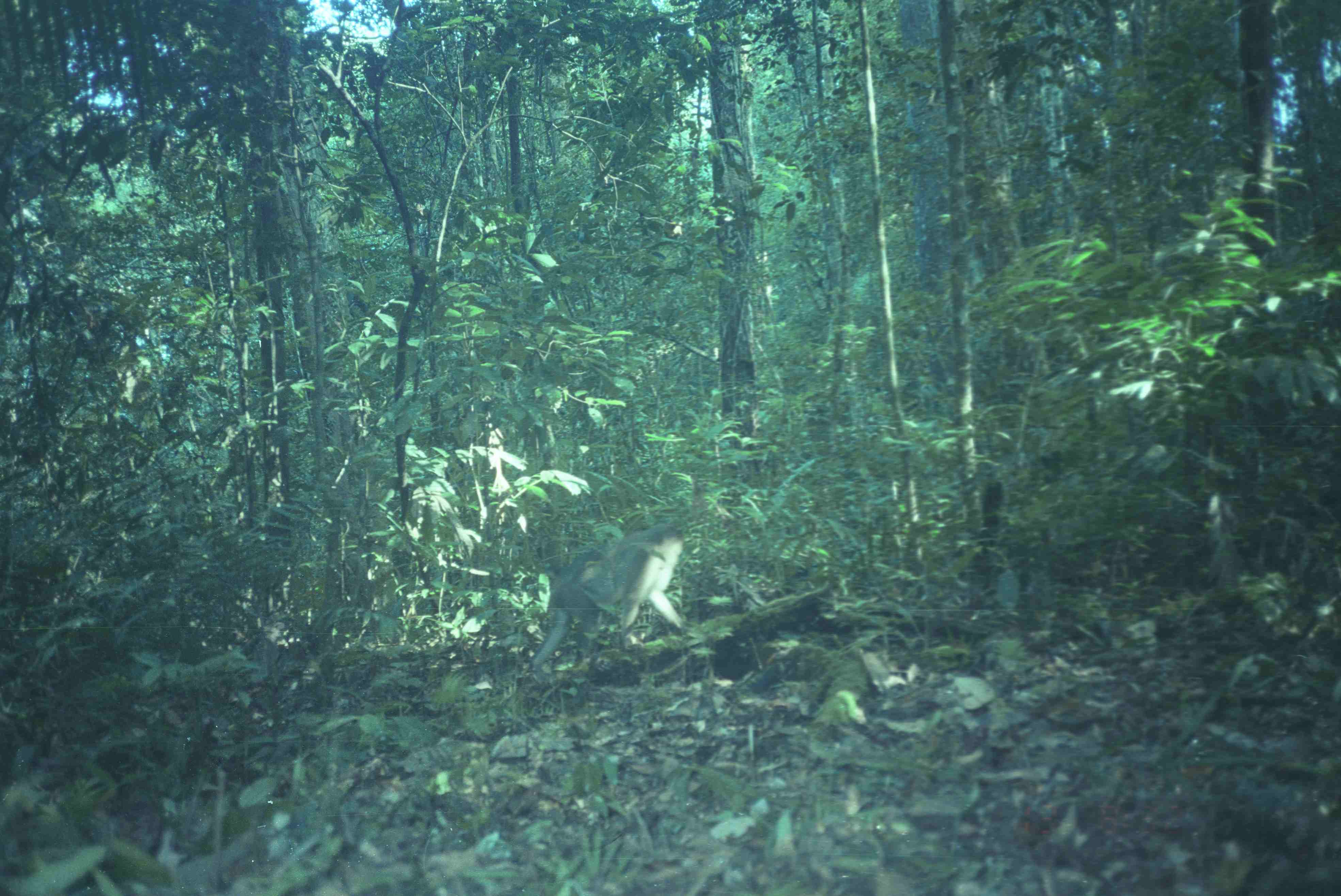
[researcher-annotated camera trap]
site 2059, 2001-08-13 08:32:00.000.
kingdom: Animalia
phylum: Chordata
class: Mammalia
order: Primates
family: Cercopithecidae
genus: Macaca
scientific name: Macaca nemestrina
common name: southern pig-tailed macaque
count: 1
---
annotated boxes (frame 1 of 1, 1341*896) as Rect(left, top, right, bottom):
macaca nemestrina: Rect(527, 515, 691, 685)